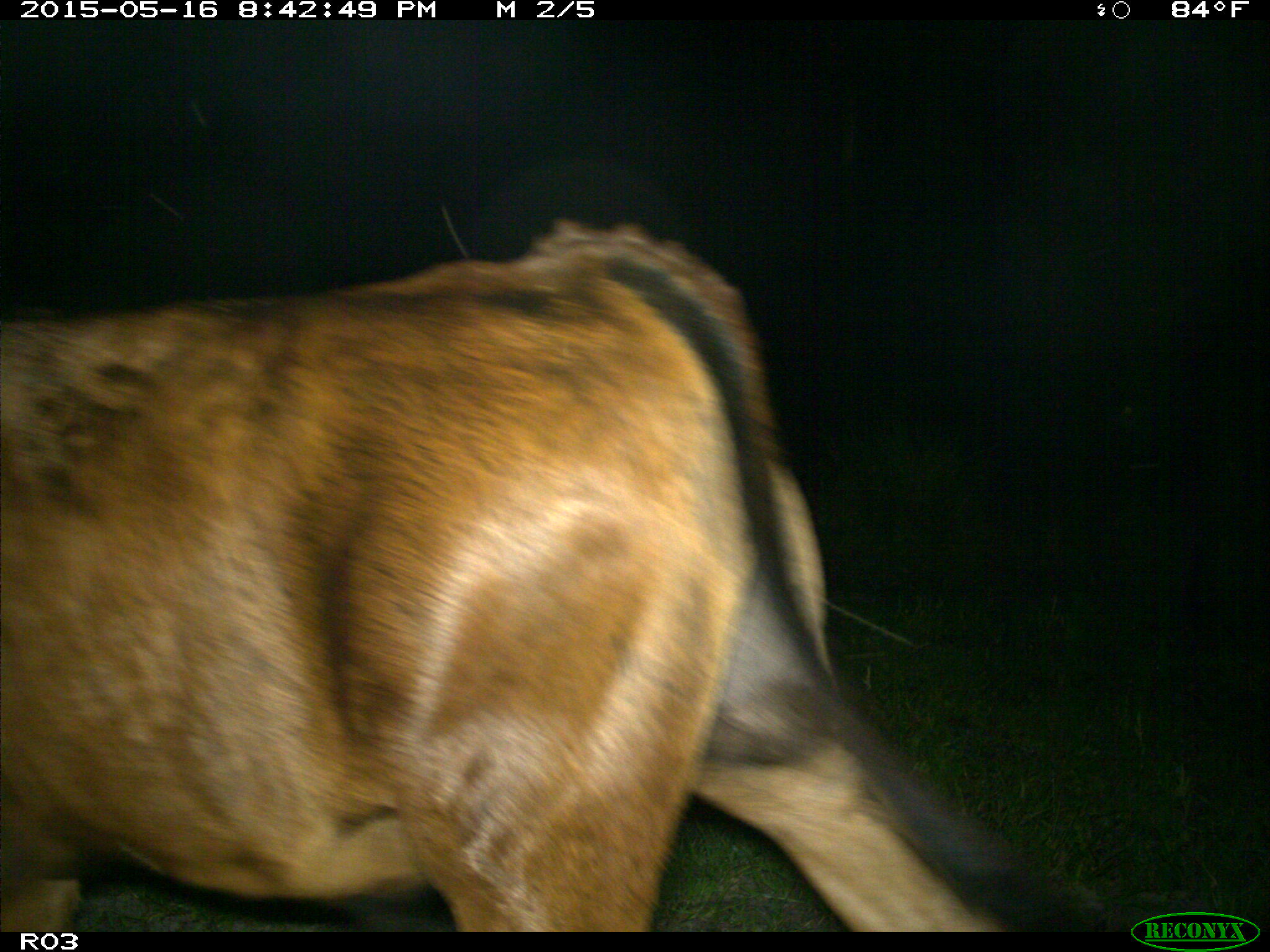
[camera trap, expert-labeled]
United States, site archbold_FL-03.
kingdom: Animalia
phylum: Chordata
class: Mammalia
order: Artiodactyla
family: Bovidae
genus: Bos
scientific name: Bos taurus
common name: domestic cow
Bos taurus (domestic cow).